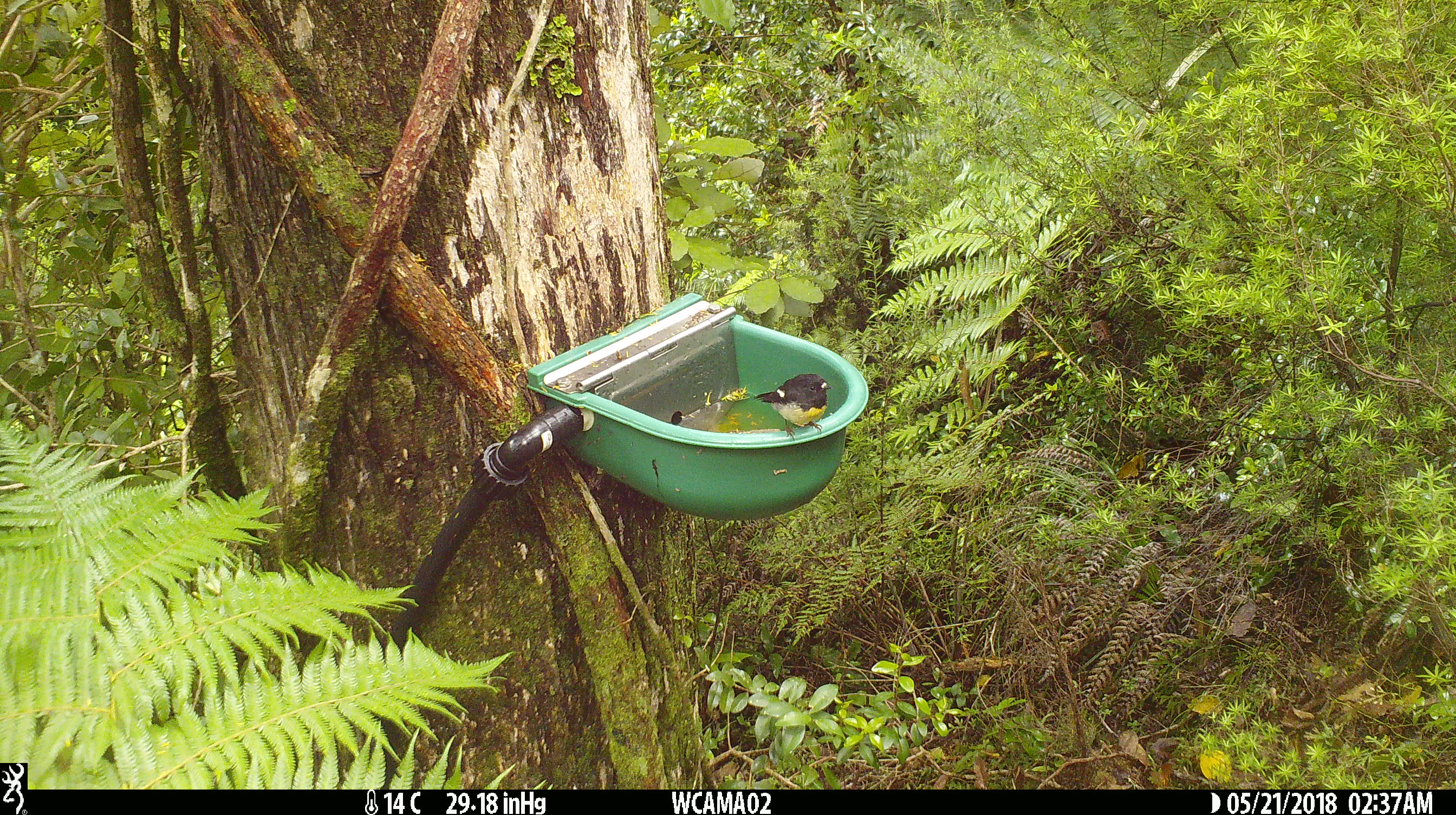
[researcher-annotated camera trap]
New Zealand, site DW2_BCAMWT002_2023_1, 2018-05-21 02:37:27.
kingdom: Animalia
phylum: Chordata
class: Aves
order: Passeriformes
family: Petroicidae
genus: Petroica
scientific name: Petroica macrocephala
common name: tomtit